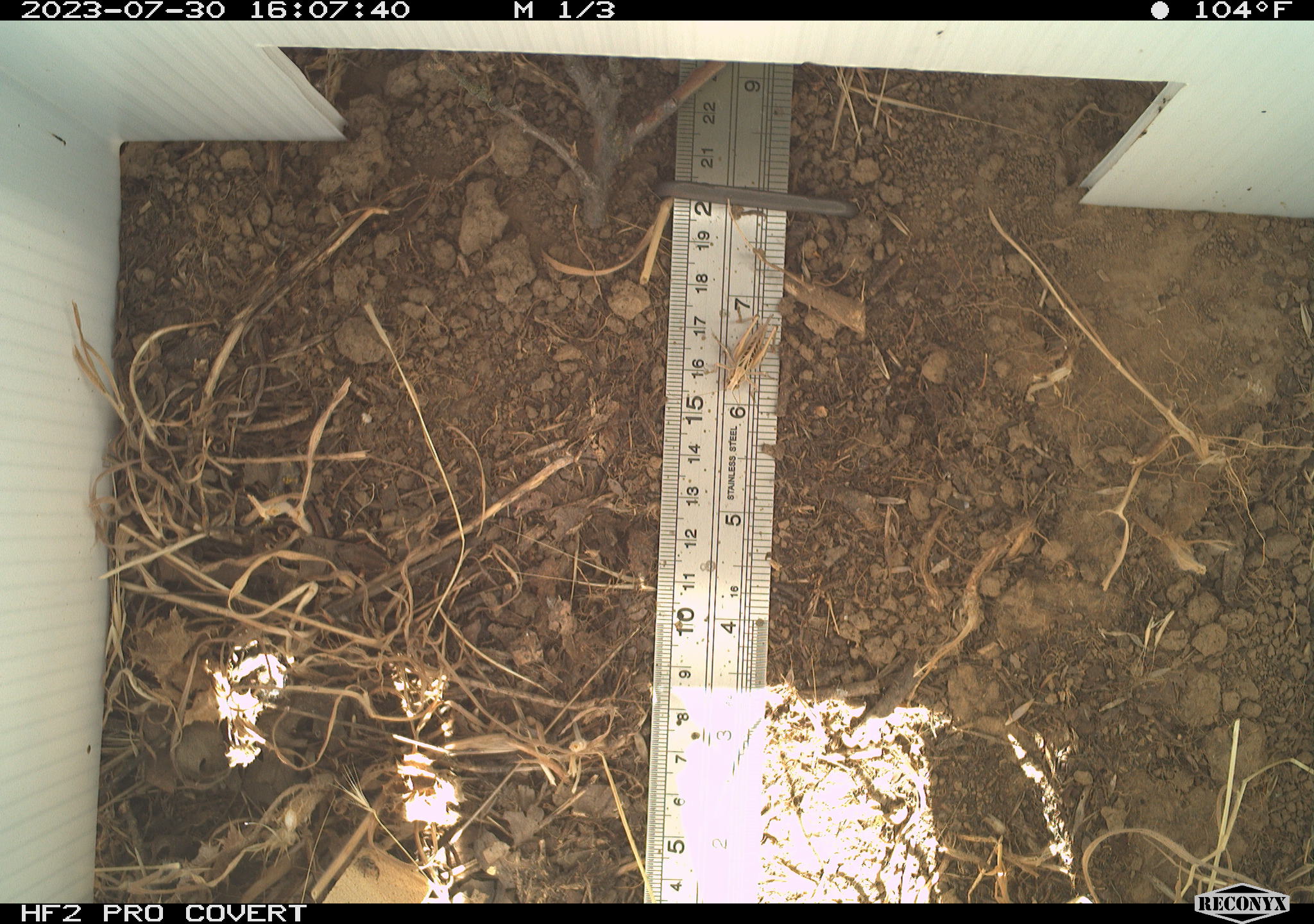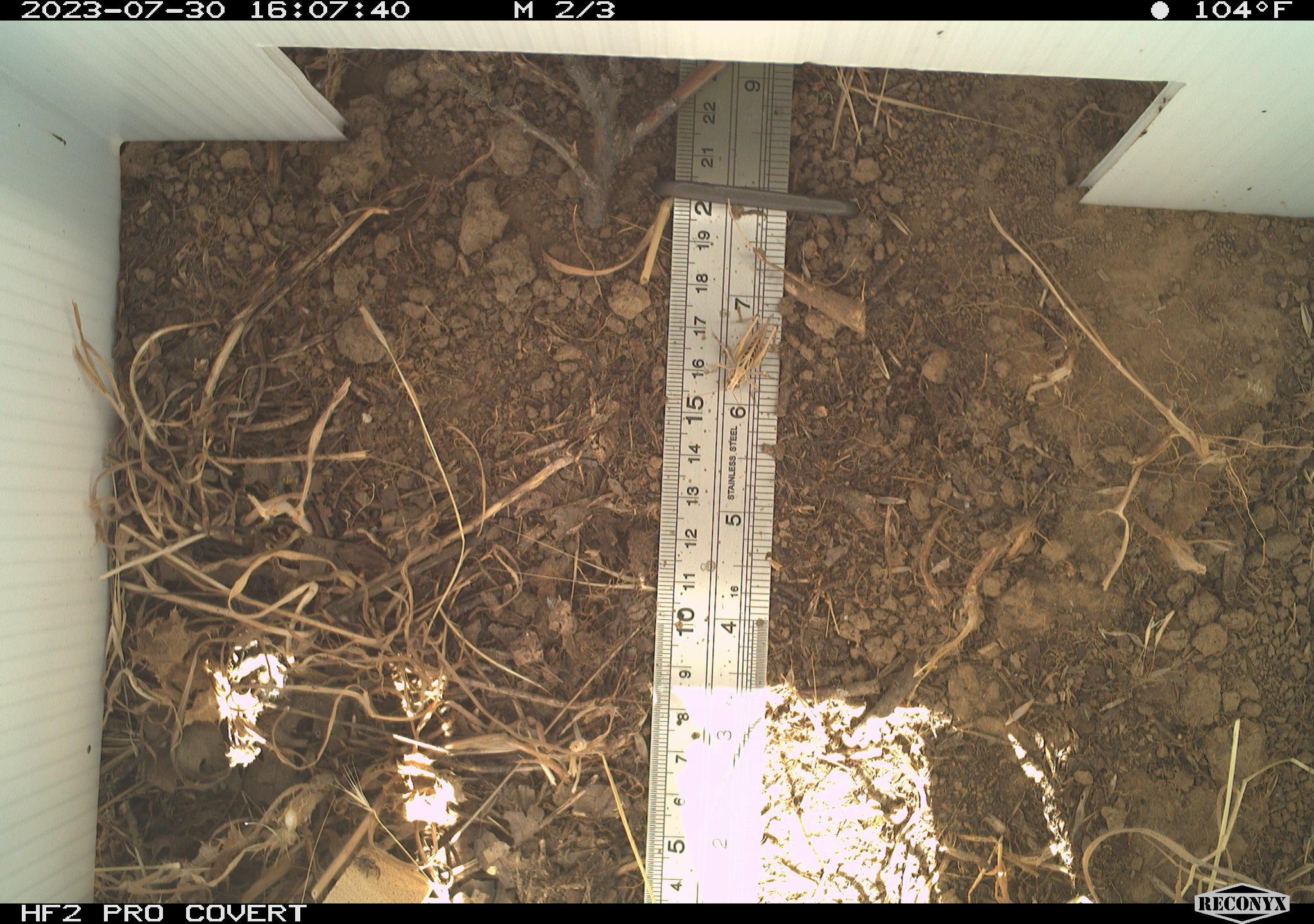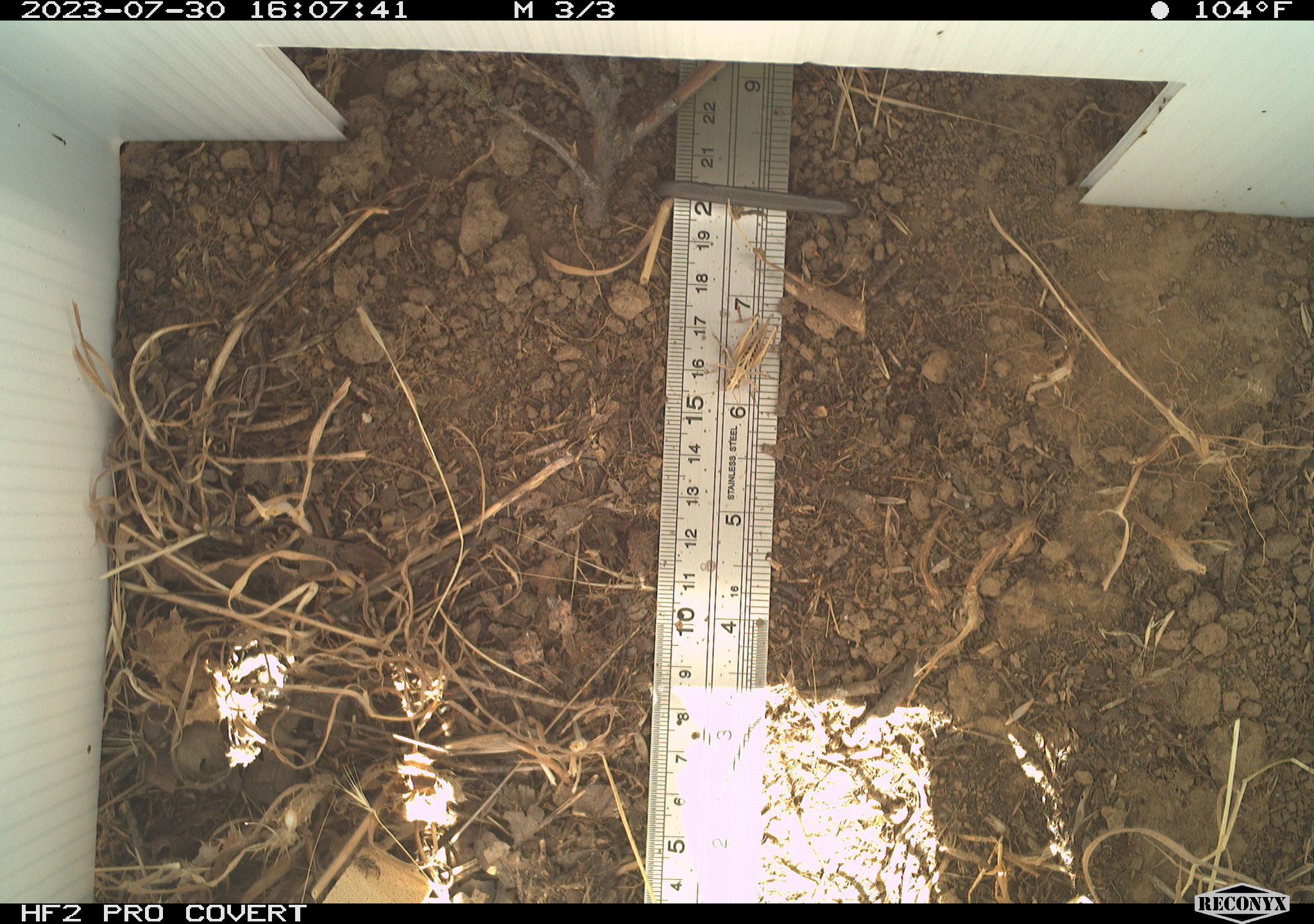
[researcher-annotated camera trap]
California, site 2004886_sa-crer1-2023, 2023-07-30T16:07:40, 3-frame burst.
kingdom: Animalia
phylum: Arthropoda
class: Insecta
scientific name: Insecta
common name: insect